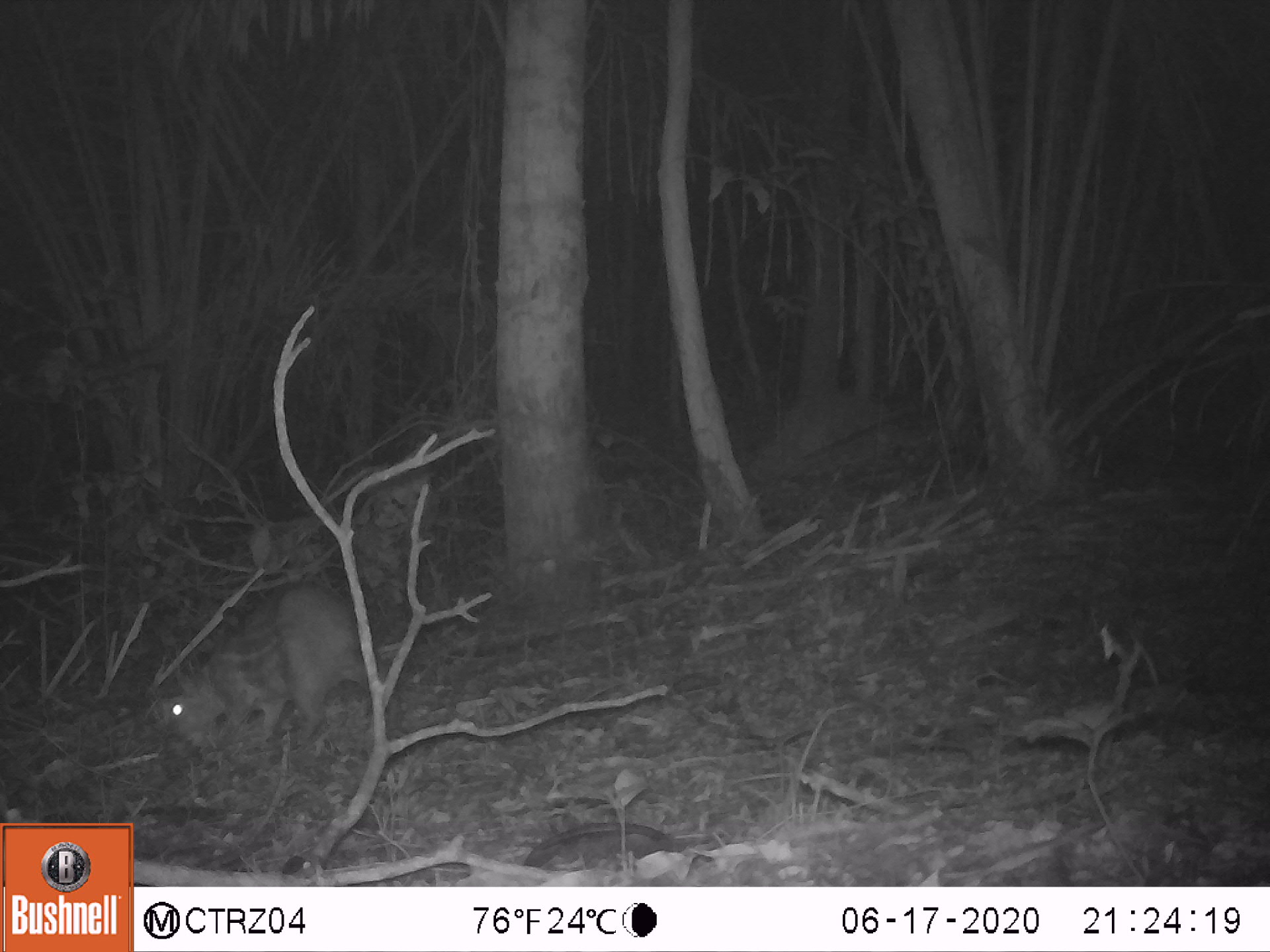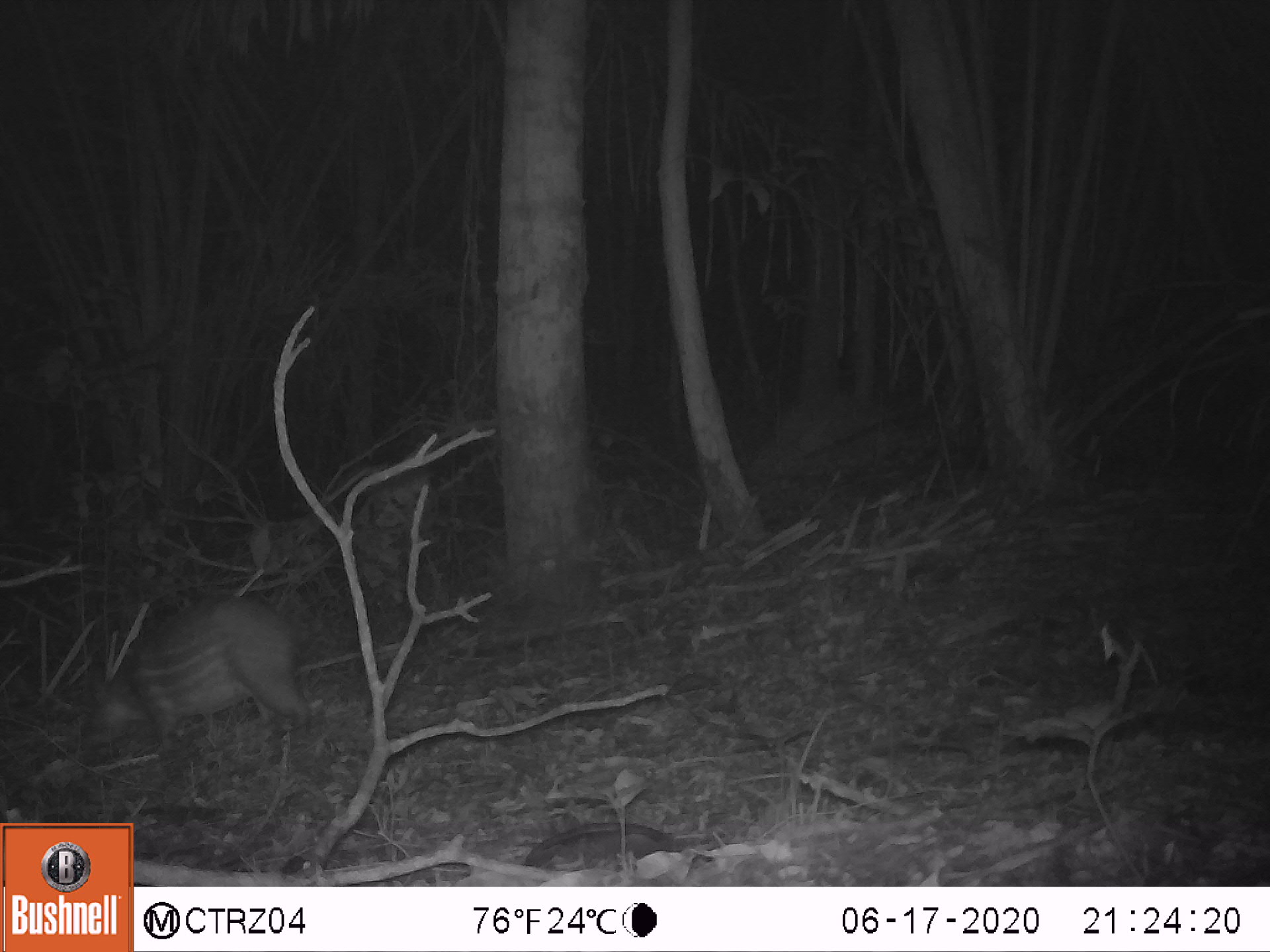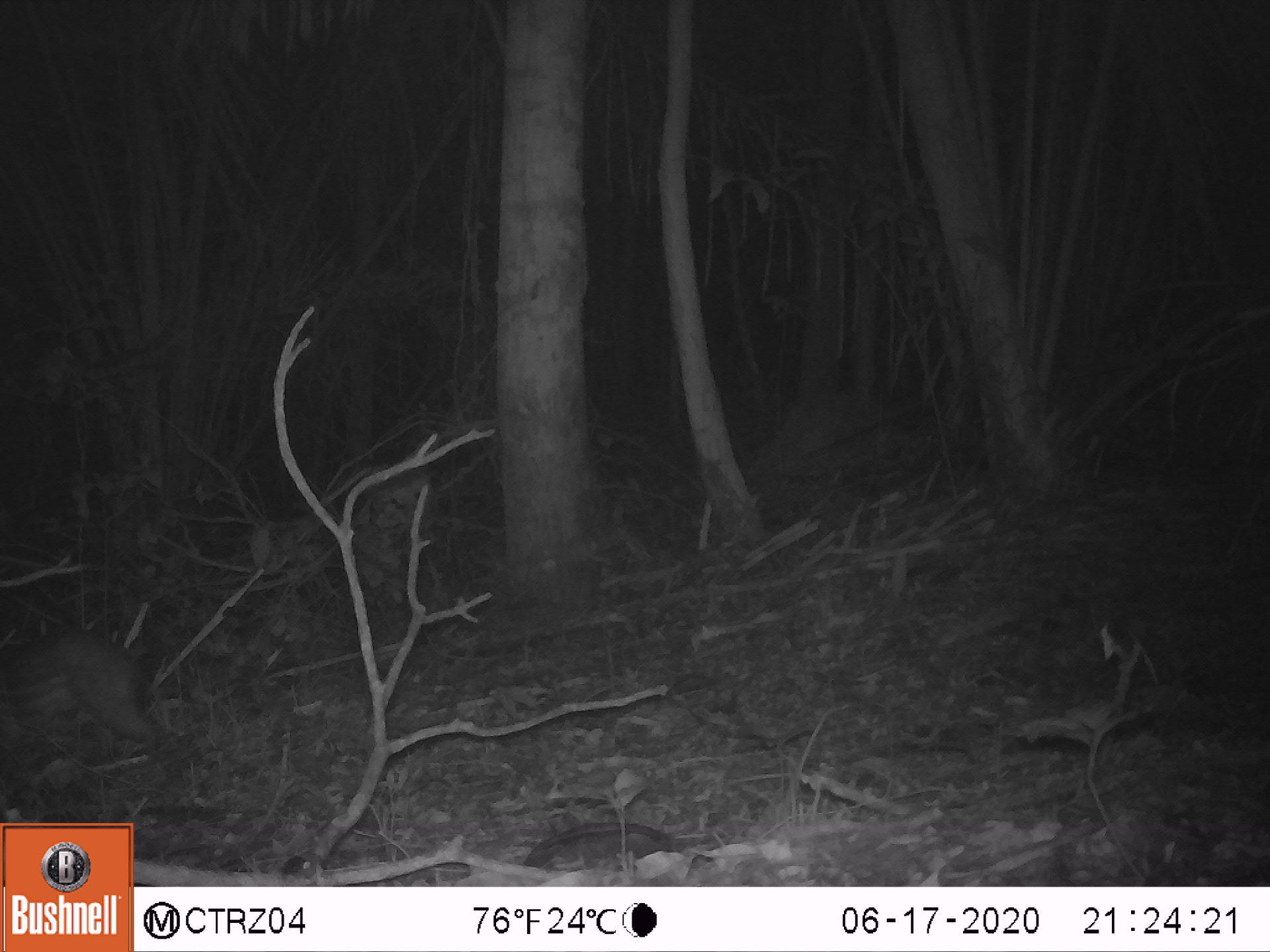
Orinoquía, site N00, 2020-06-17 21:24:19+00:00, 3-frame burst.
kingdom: Animalia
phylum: Chordata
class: Mammalia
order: Rodentia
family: Cuniculidae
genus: Cuniculus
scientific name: Cuniculus paca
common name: spotted paca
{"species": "spotted paca (Cuniculus paca)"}